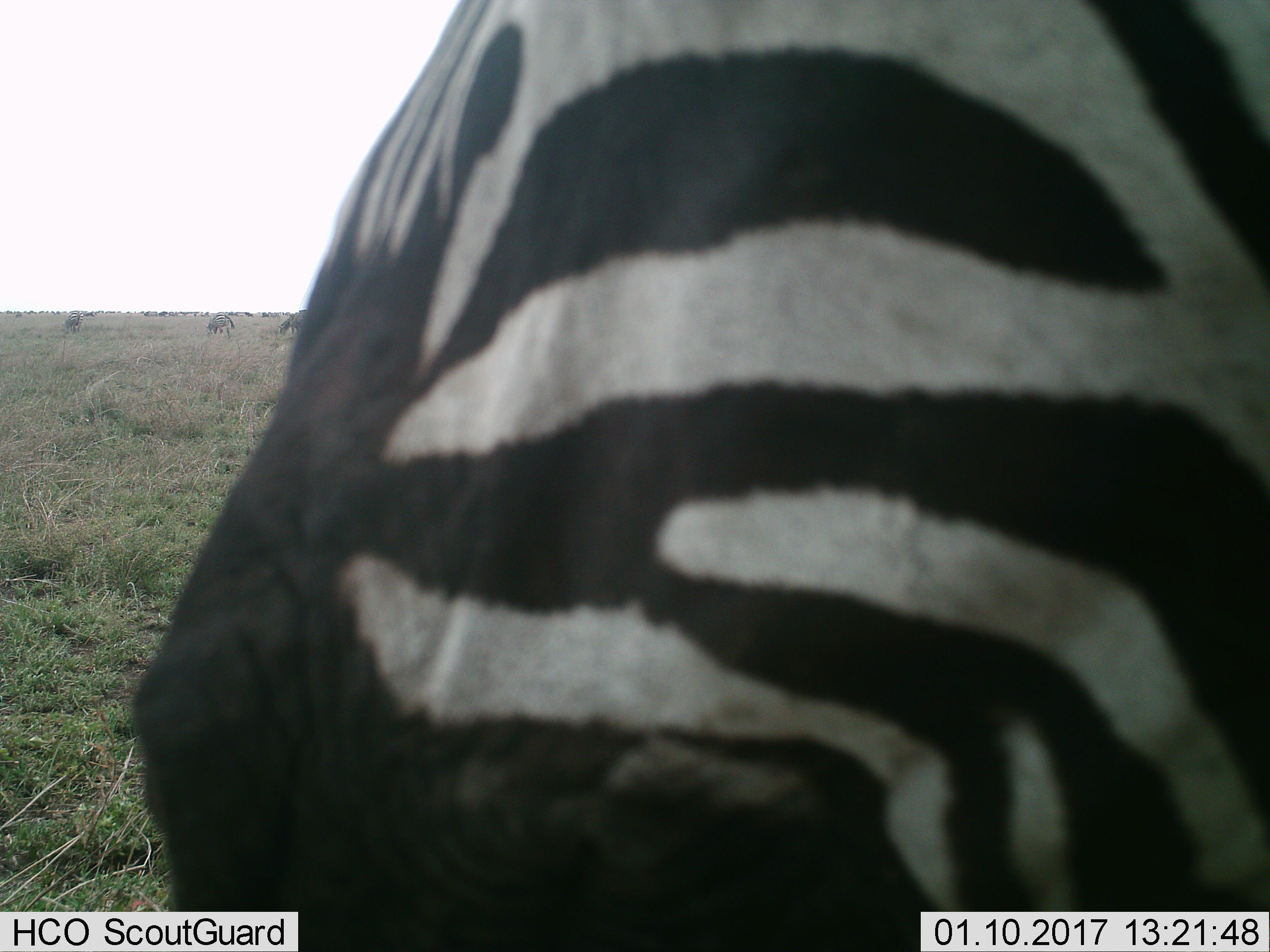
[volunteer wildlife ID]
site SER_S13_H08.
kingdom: Animalia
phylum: Chordata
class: Mammalia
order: Perissodactyla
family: Equidae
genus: Equus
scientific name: Equus quagga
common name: plains zebra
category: zebraplains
Zebraplains (plains zebra) (Equus quagga), count 4. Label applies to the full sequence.